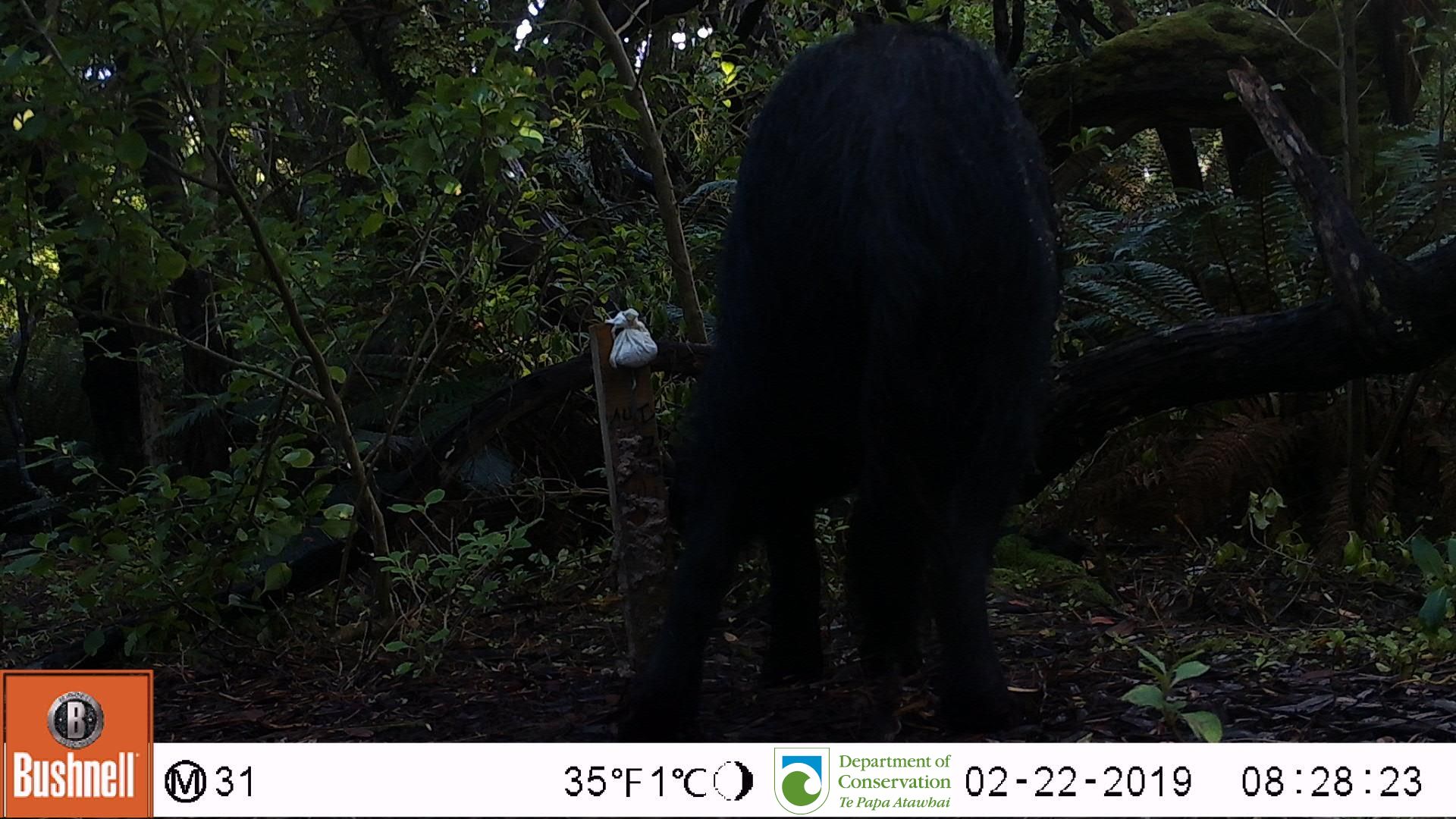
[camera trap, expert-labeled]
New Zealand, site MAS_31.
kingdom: Animalia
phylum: Chordata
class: Mammalia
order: Artiodactyla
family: Suidae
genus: Sus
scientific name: Sus scrofa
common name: pig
Pig (Sus scrofa).